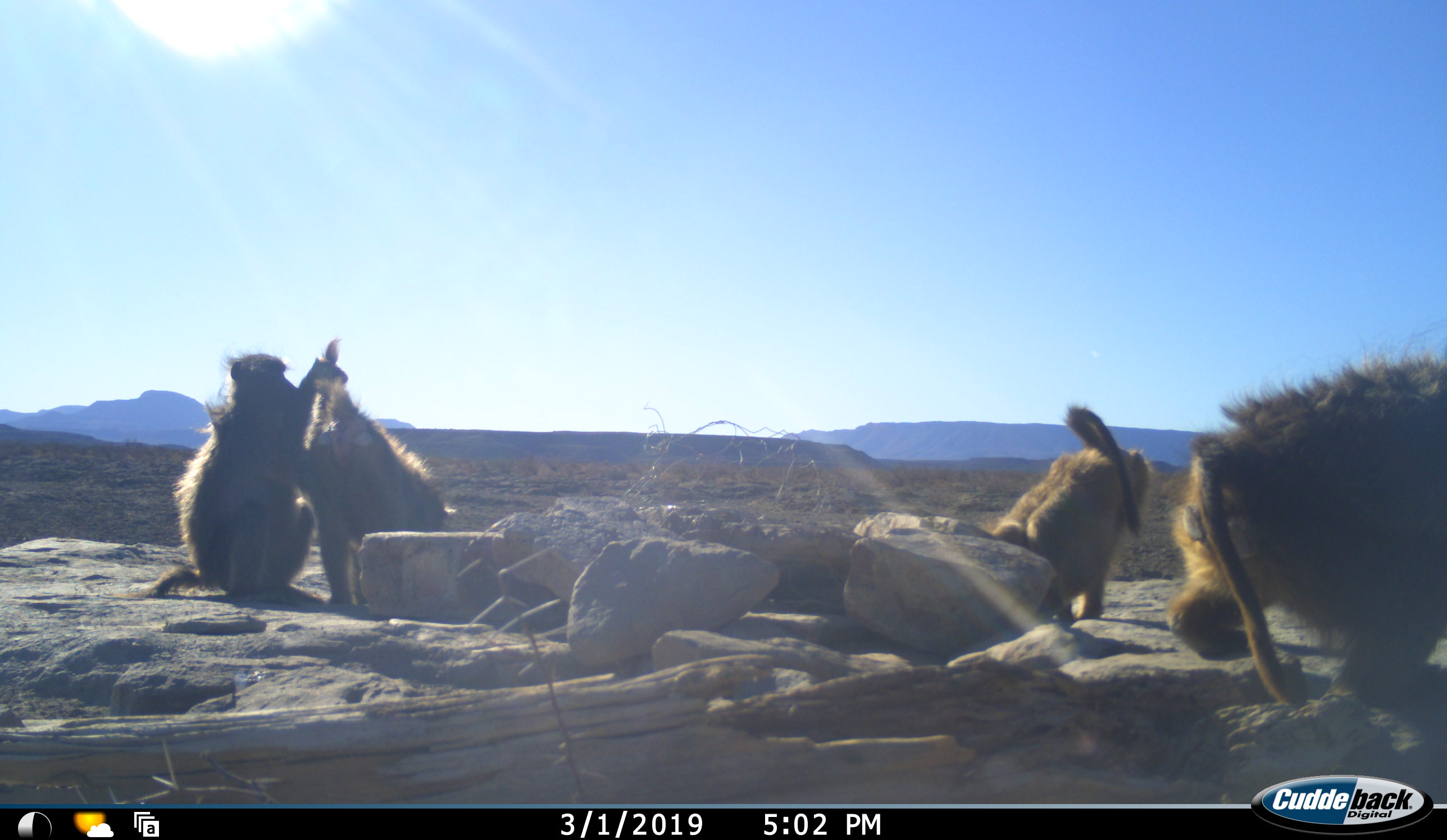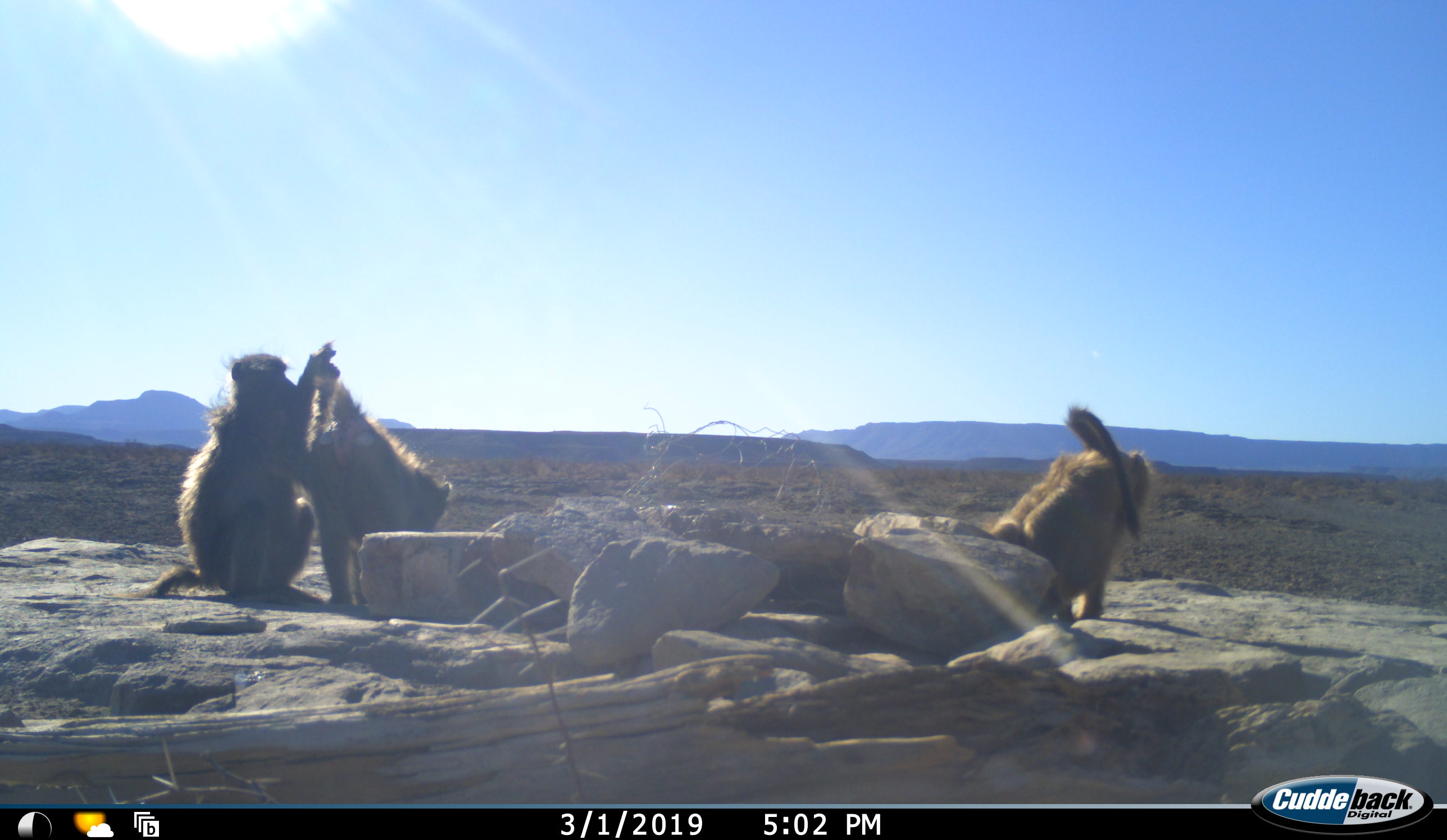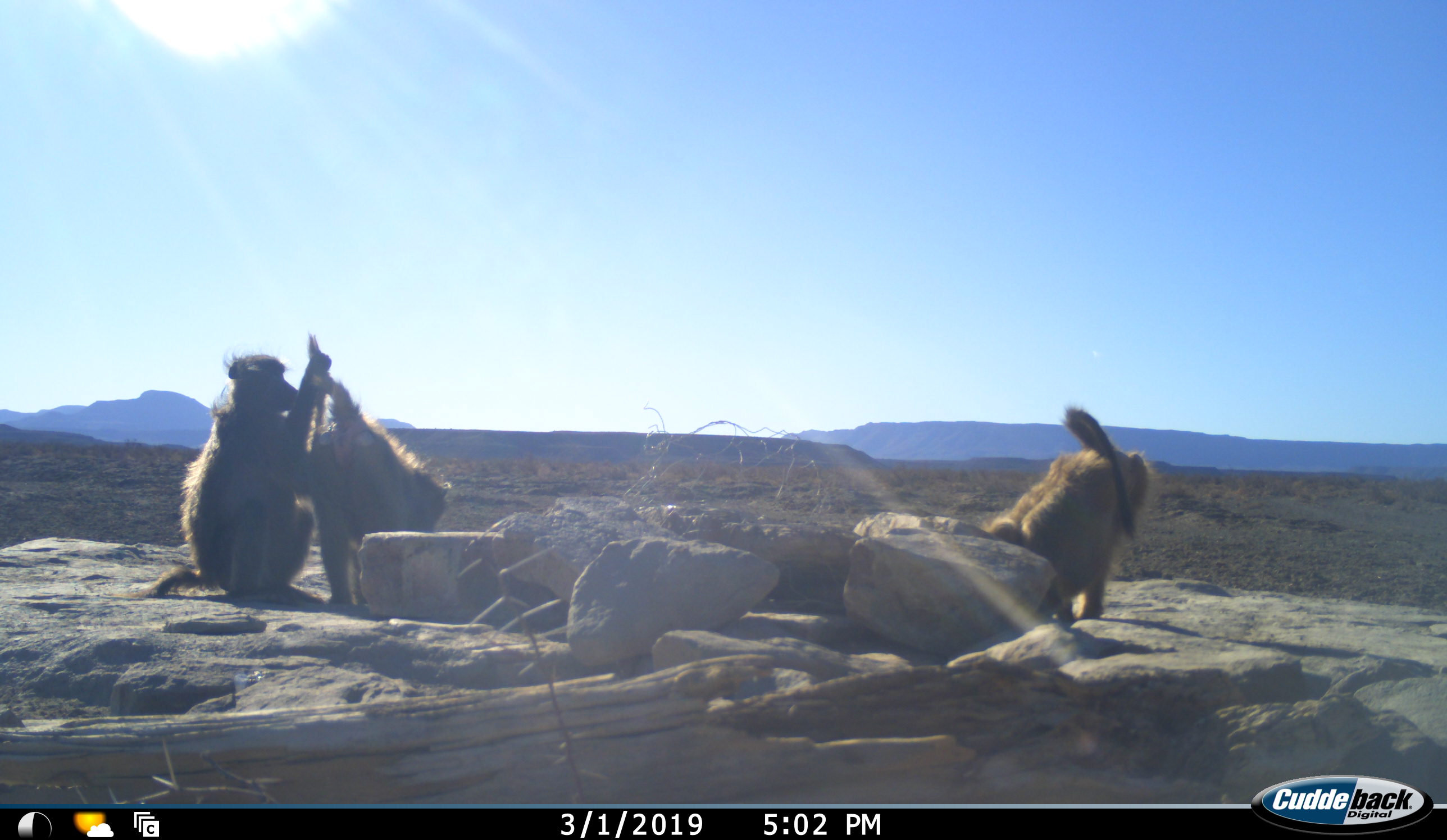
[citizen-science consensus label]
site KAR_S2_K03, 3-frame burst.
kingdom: Animalia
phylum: Chordata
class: Mammalia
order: Primates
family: Cercopithecidae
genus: Papio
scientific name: Papio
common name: baboon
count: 4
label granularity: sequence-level